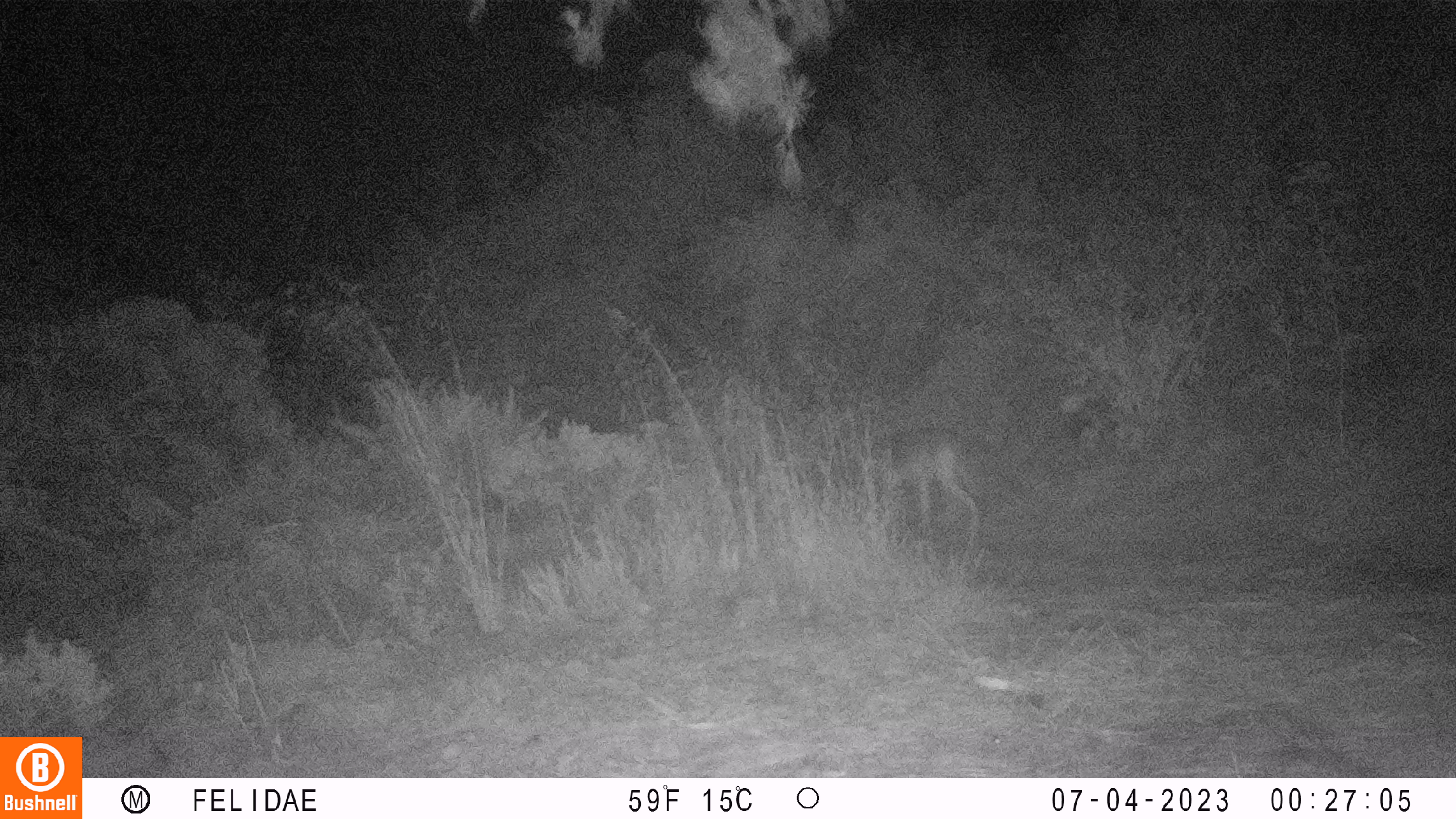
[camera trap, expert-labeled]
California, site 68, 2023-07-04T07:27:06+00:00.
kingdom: Animalia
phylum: Chordata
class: Mammalia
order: Carnivora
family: Canidae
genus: Canis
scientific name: Canis latrans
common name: coyote